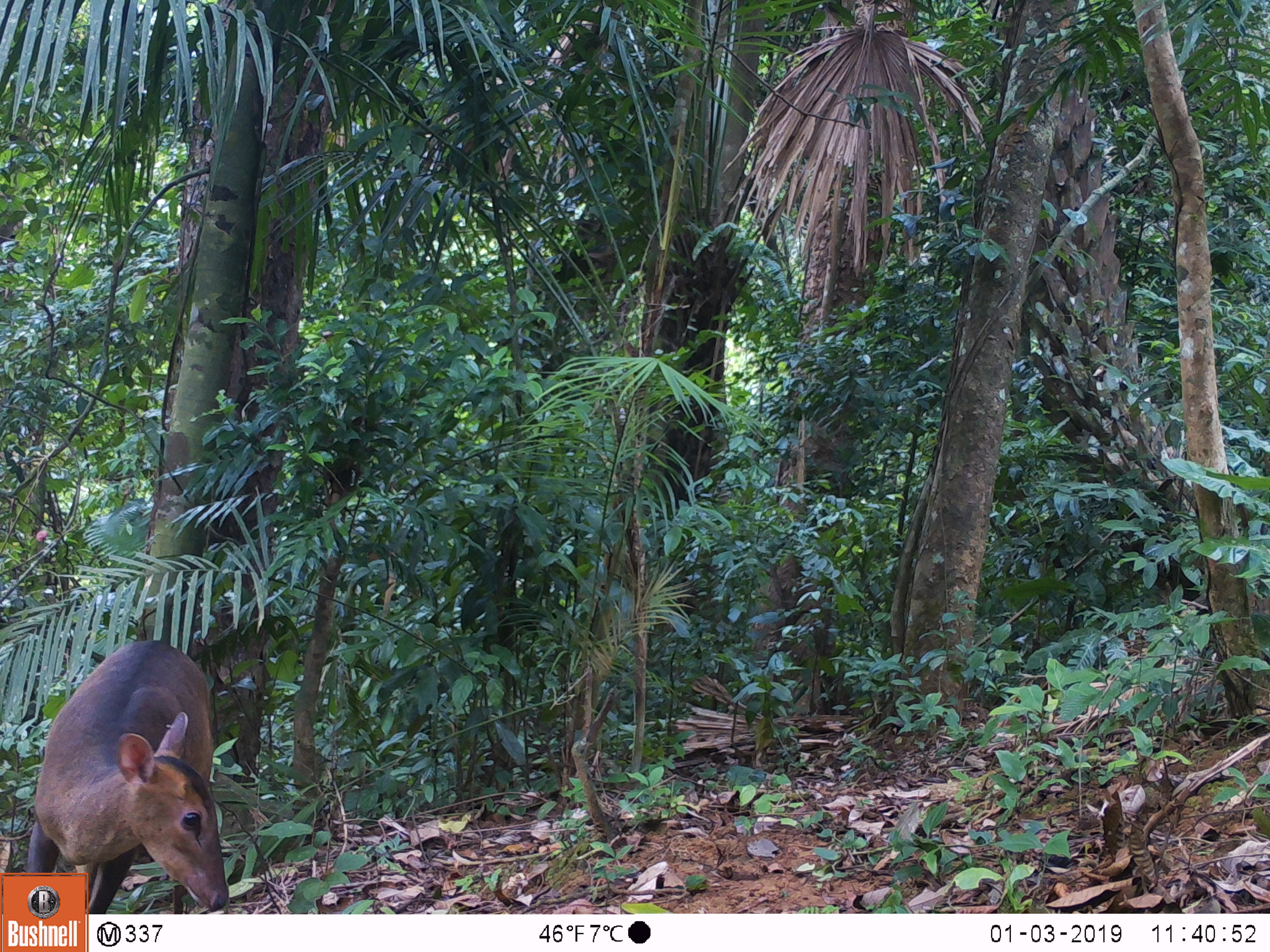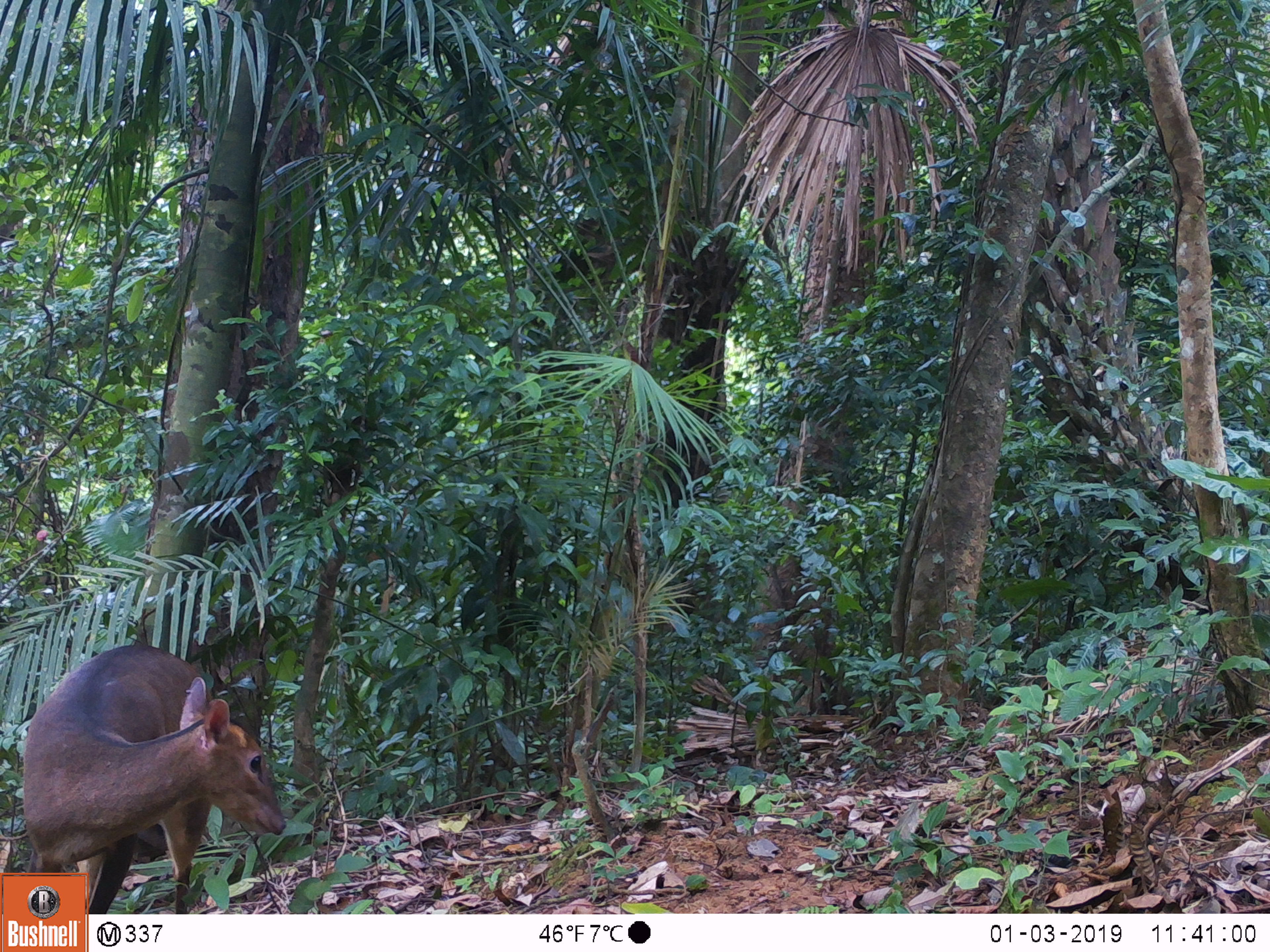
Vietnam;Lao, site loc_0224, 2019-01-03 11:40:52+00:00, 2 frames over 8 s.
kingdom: Animalia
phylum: Chordata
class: Mammalia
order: Artiodactyla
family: Cervidae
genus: Muntiacus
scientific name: Muntiacus vuquangensis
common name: large-antlered muntjac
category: large antlered muntjac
Large antlered muntjac (large-antlered muntjac) (Muntiacus vuquangensis). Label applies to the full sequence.